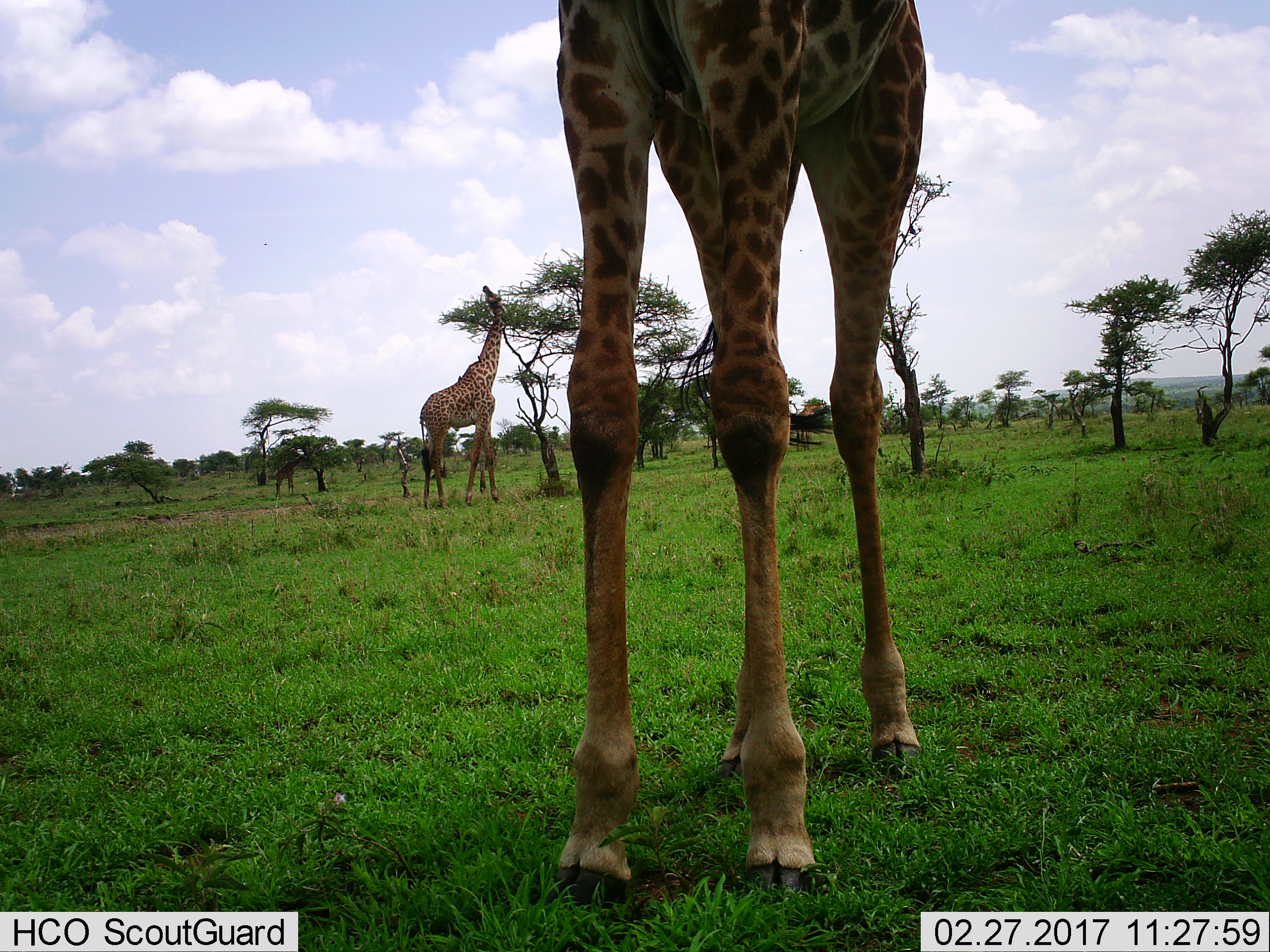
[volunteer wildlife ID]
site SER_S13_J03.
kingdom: Animalia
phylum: Chordata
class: Mammalia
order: Artiodactyla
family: Giraffidae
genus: Giraffa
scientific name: Giraffa camelopardalis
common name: giraffe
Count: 3.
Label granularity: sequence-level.